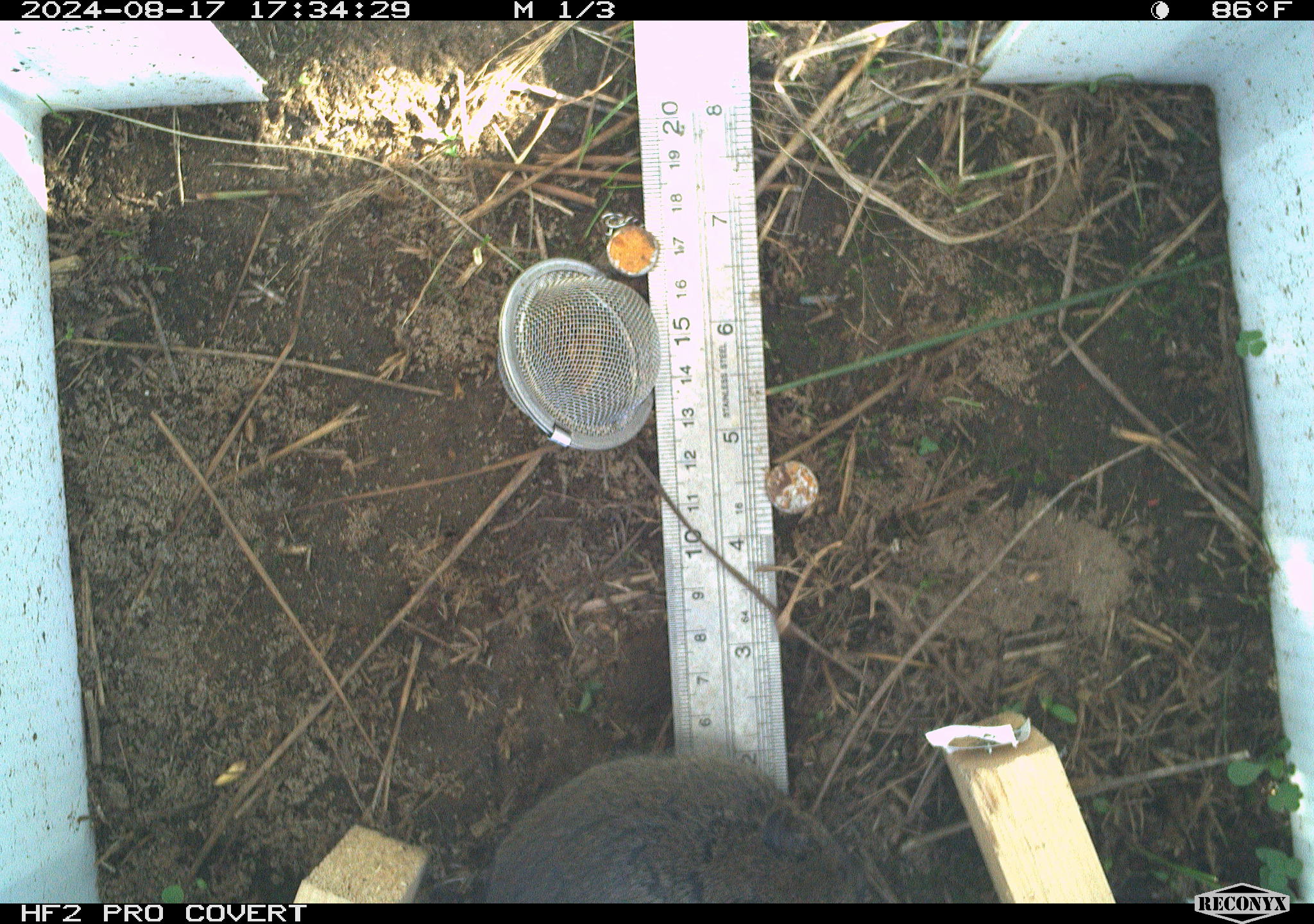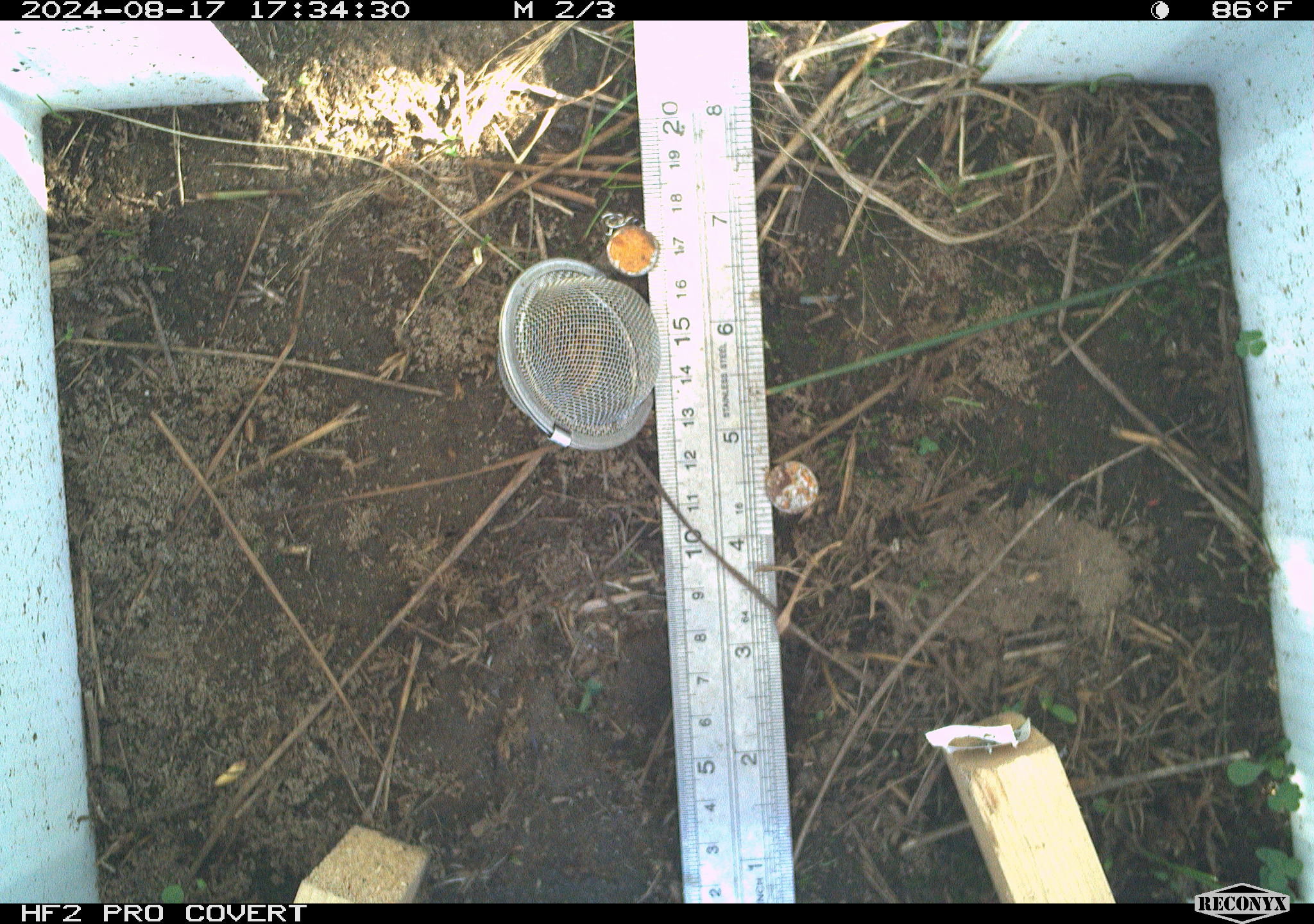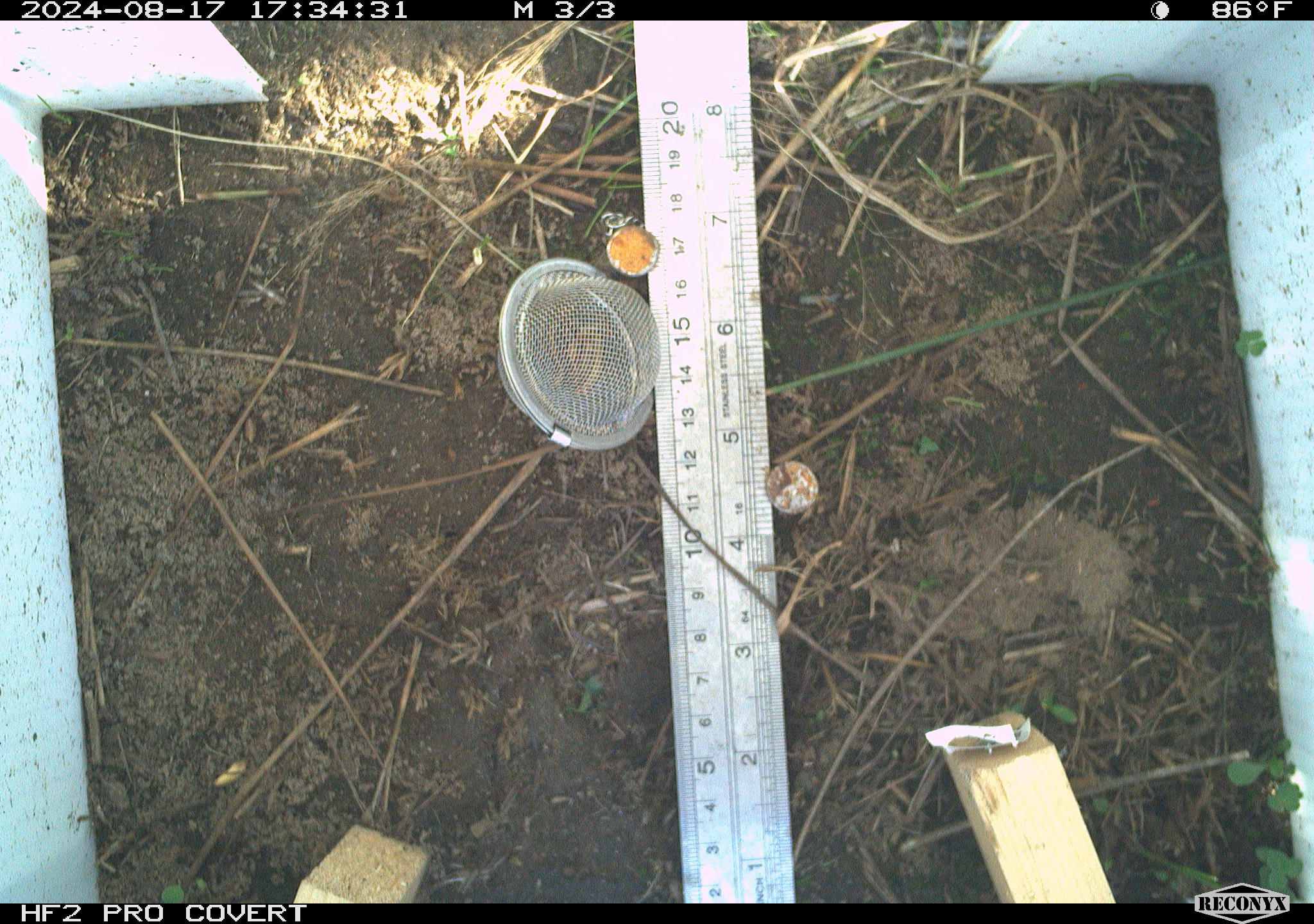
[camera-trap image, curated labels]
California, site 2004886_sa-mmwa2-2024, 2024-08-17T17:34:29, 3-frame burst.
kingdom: Animalia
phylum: Chordata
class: Mammalia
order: Rodentia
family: Cricetidae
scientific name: Arvicolinae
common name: voles, lemmings, and muskrats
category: arvicolinae subfamily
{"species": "arvicolinae subfamily (voles, lemmings, and muskrats) (Arvicolinae)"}